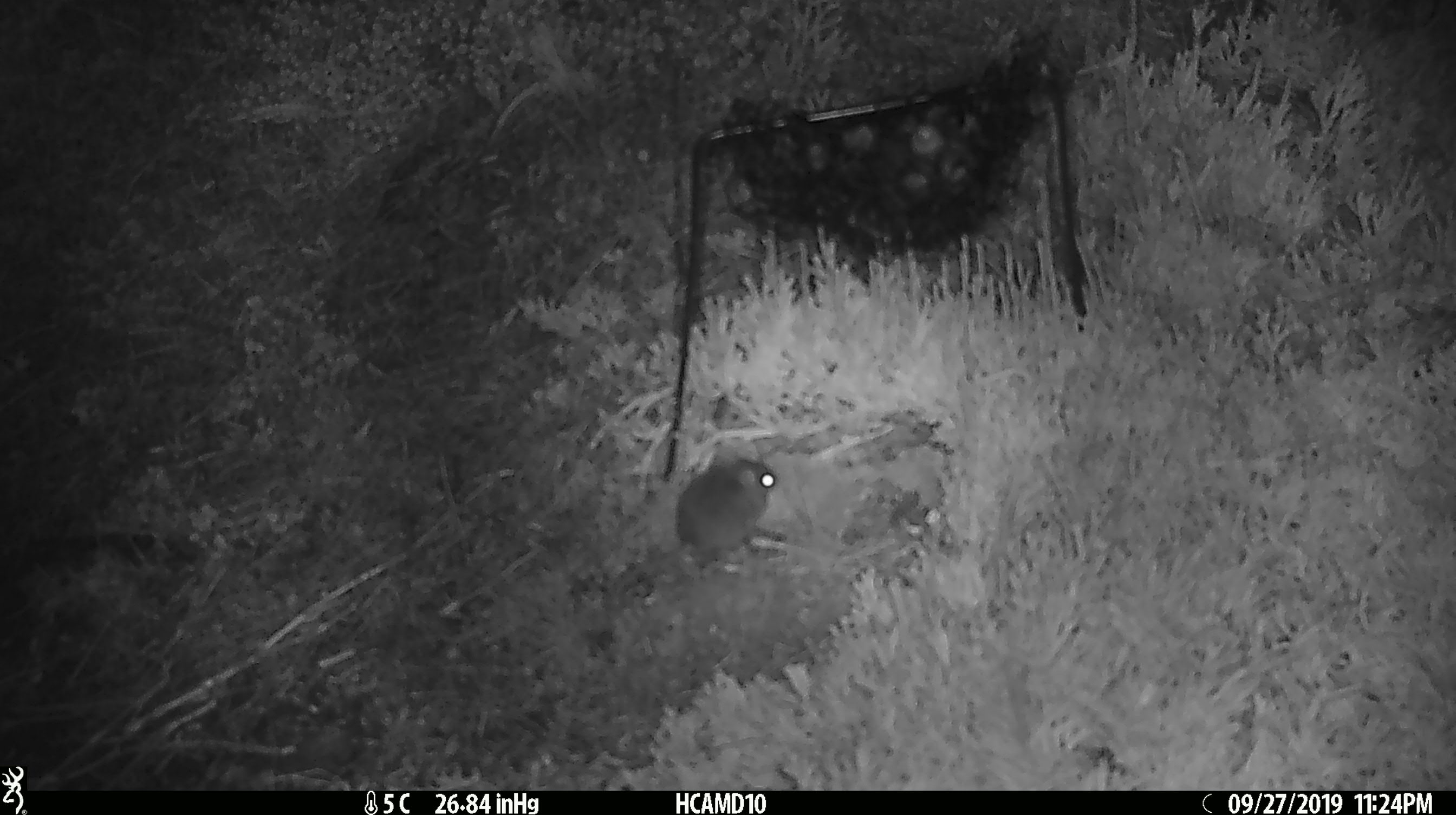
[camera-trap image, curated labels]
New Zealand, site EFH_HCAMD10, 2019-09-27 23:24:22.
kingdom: Animalia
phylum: Chordata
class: Mammalia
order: Rodentia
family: Muridae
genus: Mus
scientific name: Mus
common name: mouse